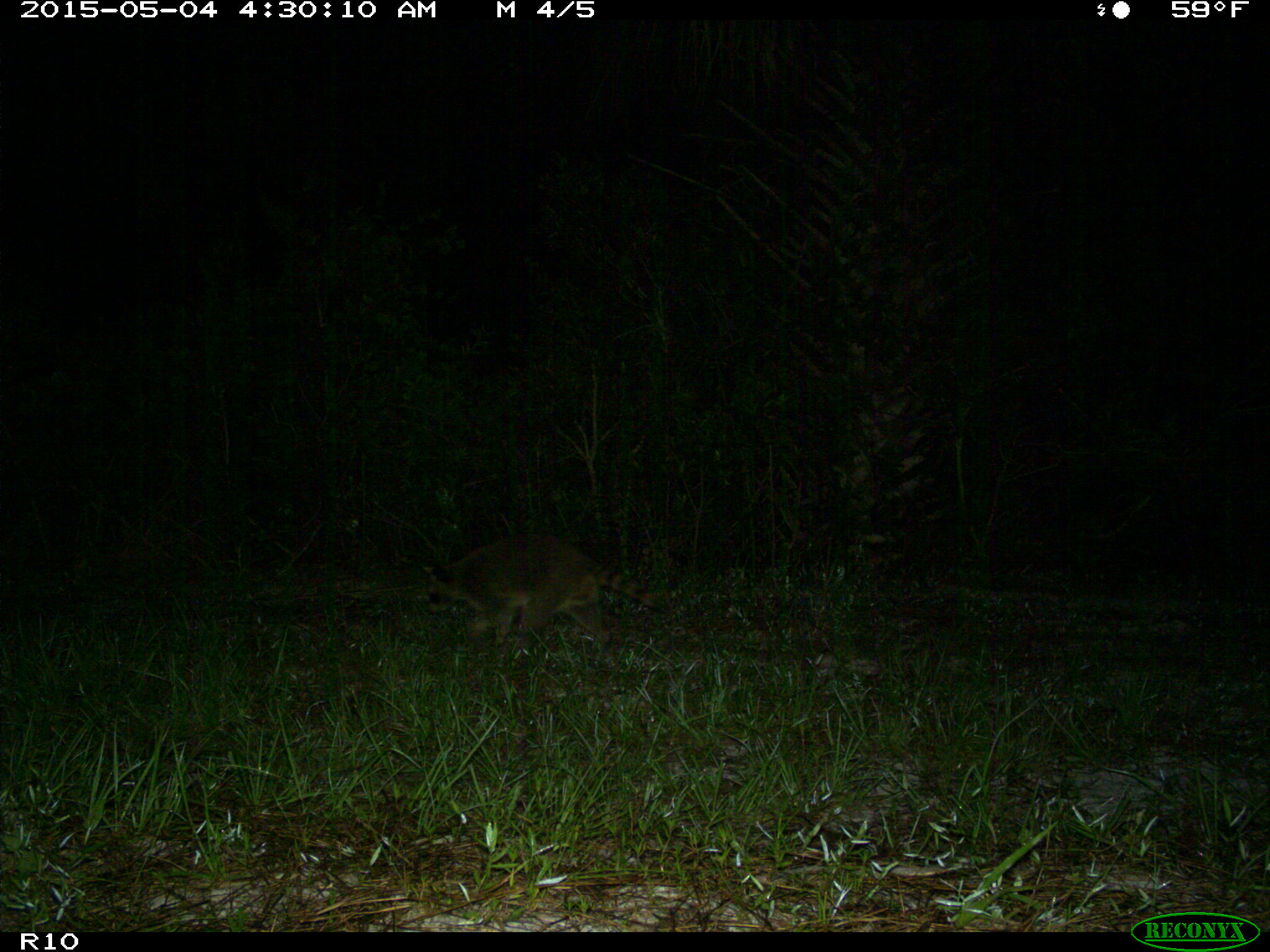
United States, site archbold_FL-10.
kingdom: Animalia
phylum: Chordata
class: Mammalia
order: Carnivora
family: Procyonidae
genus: Procyon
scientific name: Procyon lotor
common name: common raccoon